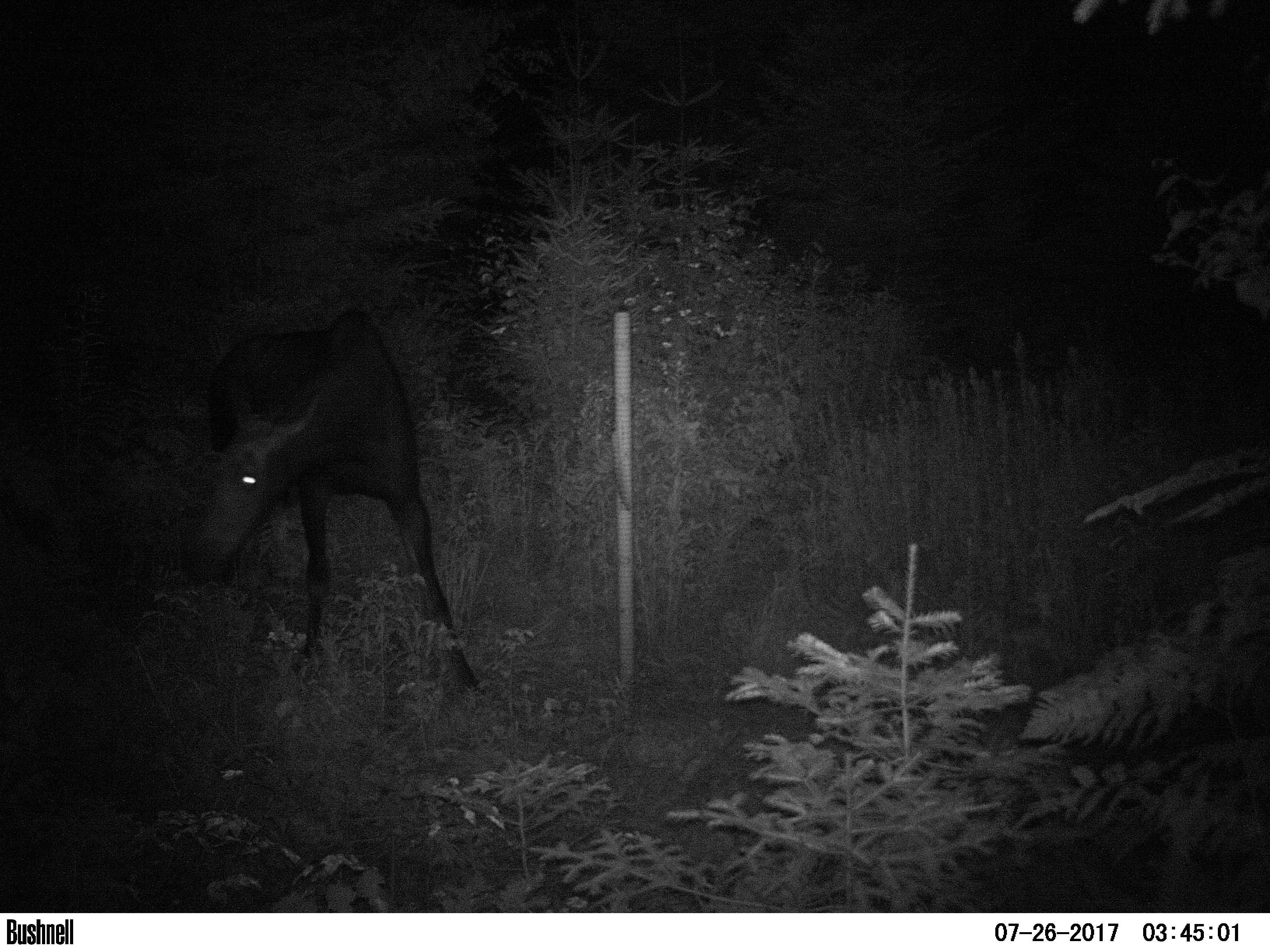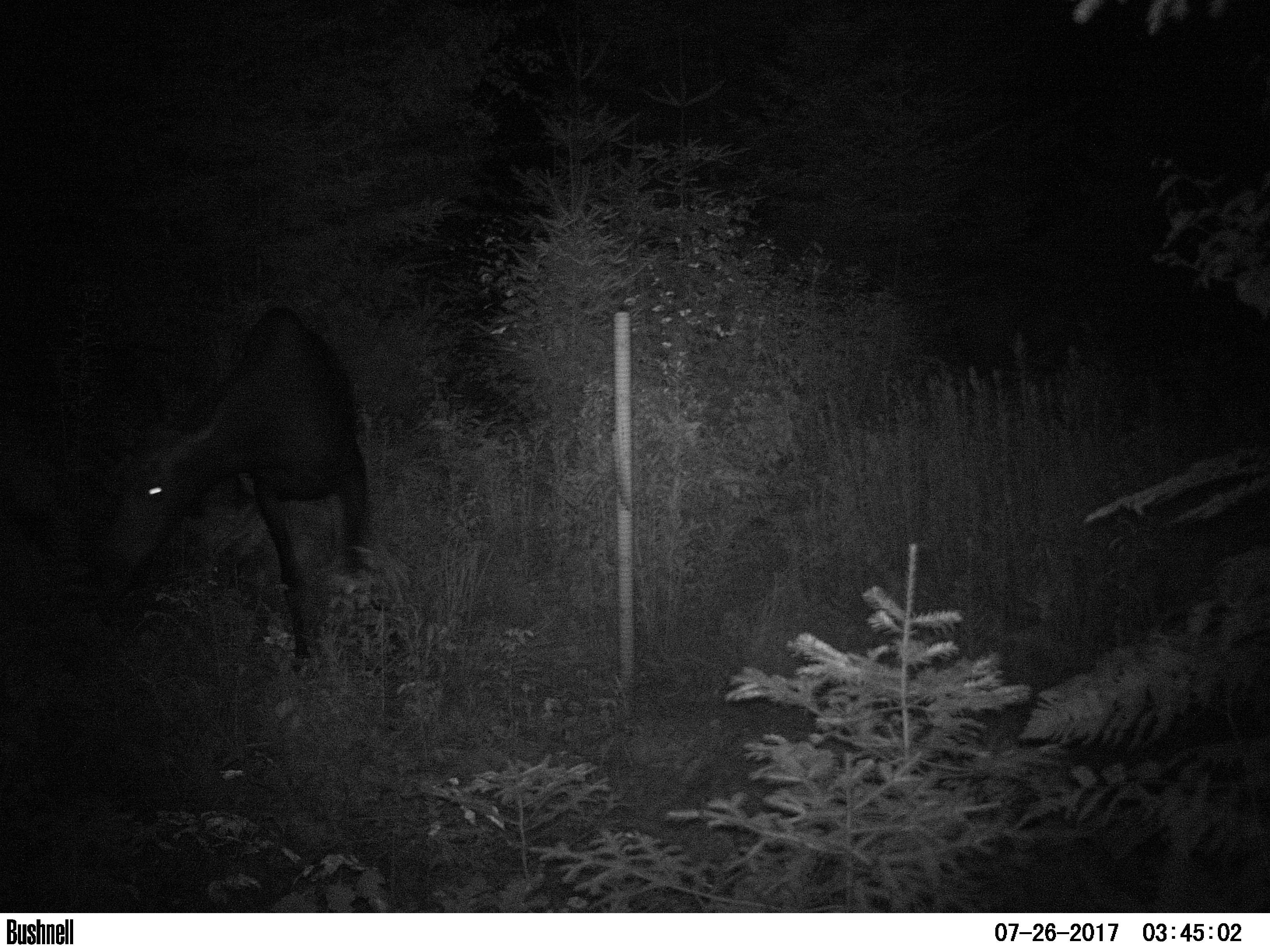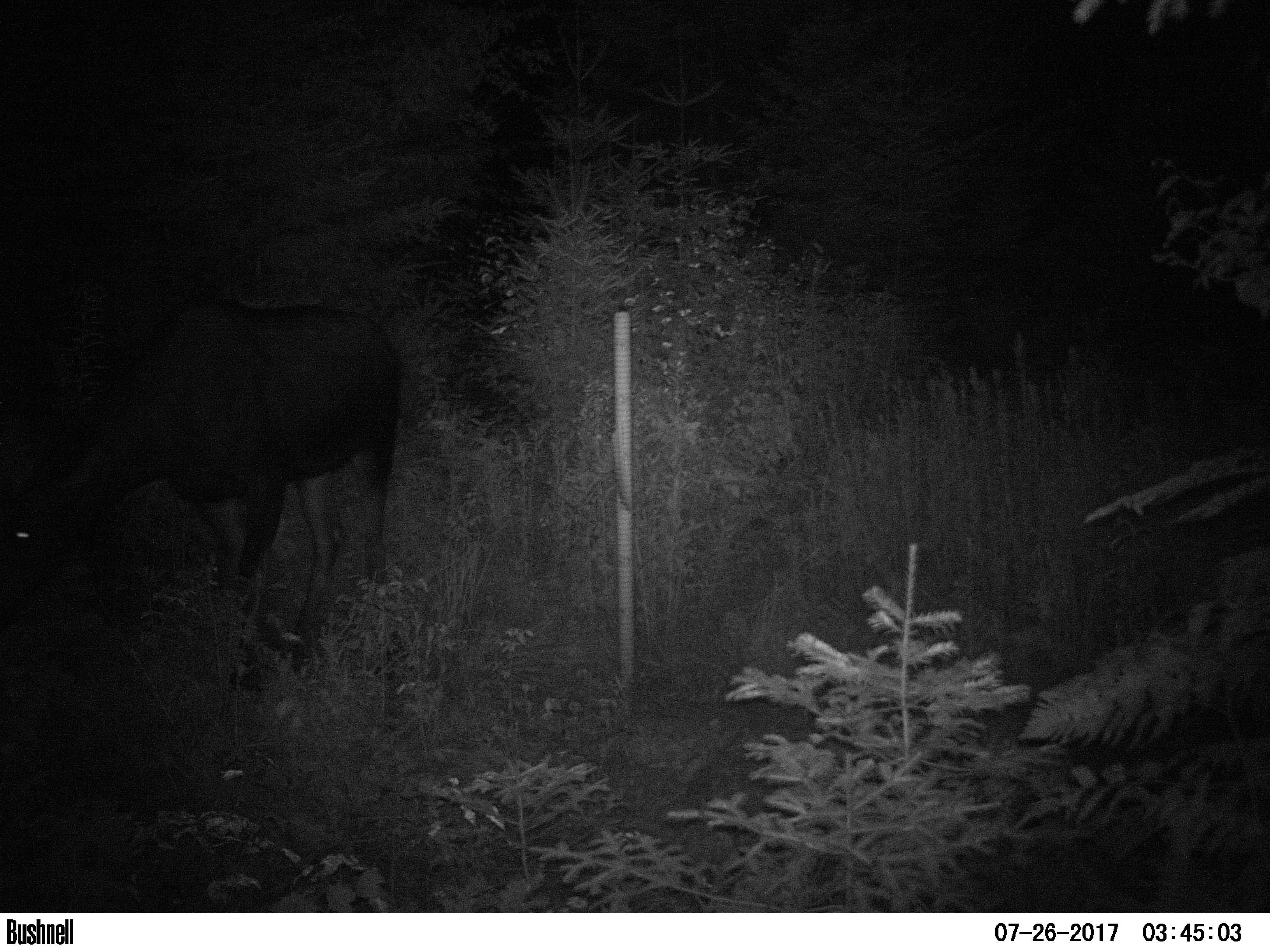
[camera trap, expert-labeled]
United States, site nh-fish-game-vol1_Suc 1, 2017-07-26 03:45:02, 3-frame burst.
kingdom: Animalia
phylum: Chordata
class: Mammalia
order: Artiodactyla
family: Cervidae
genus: Alces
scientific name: Alces alces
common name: moose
Moose (Alces alces).